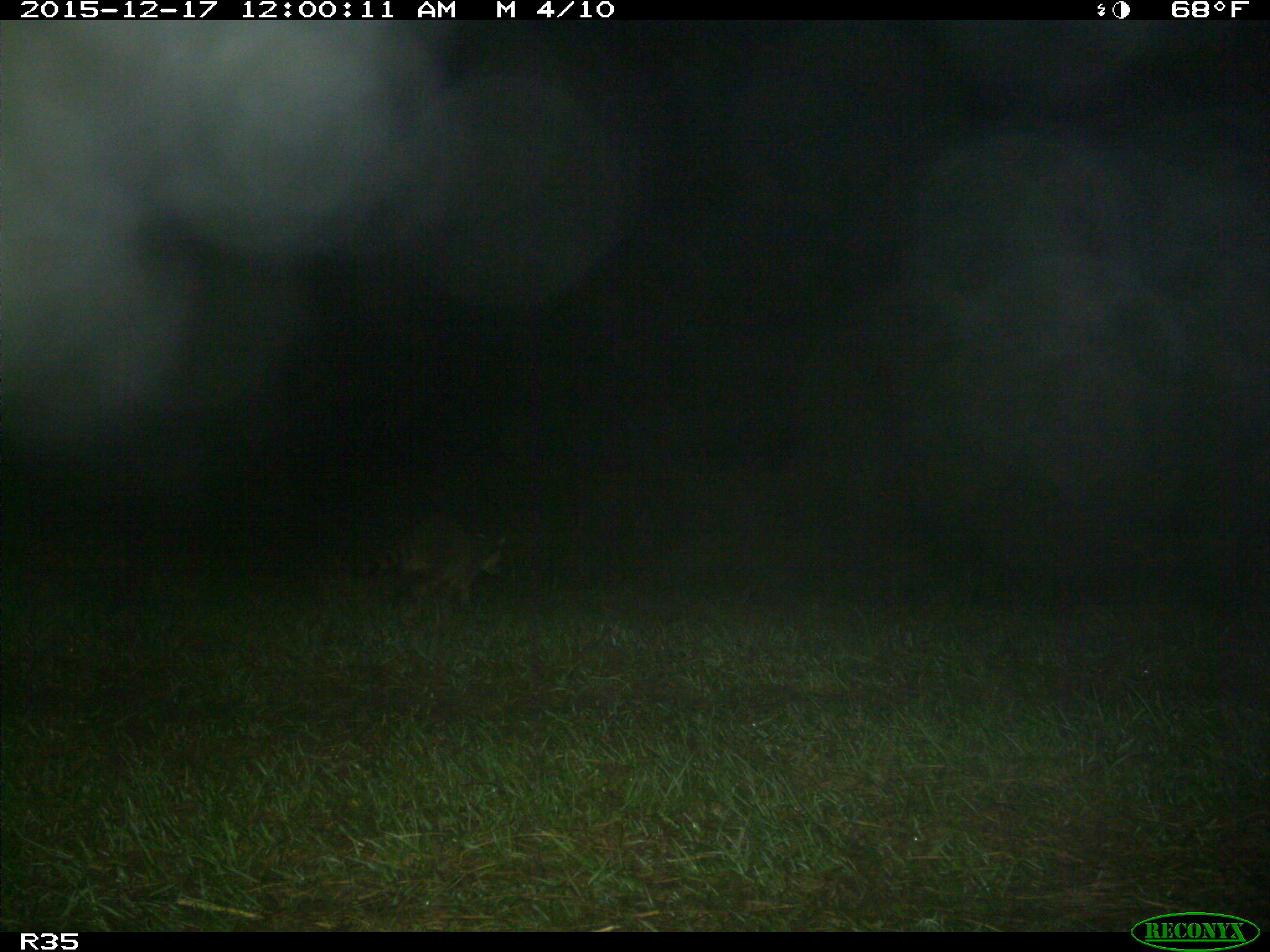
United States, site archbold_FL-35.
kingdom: Animalia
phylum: Chordata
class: Mammalia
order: Carnivora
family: Procyonidae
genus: Procyon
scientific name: Procyon lotor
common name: common raccoon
Procyon lotor (common raccoon).